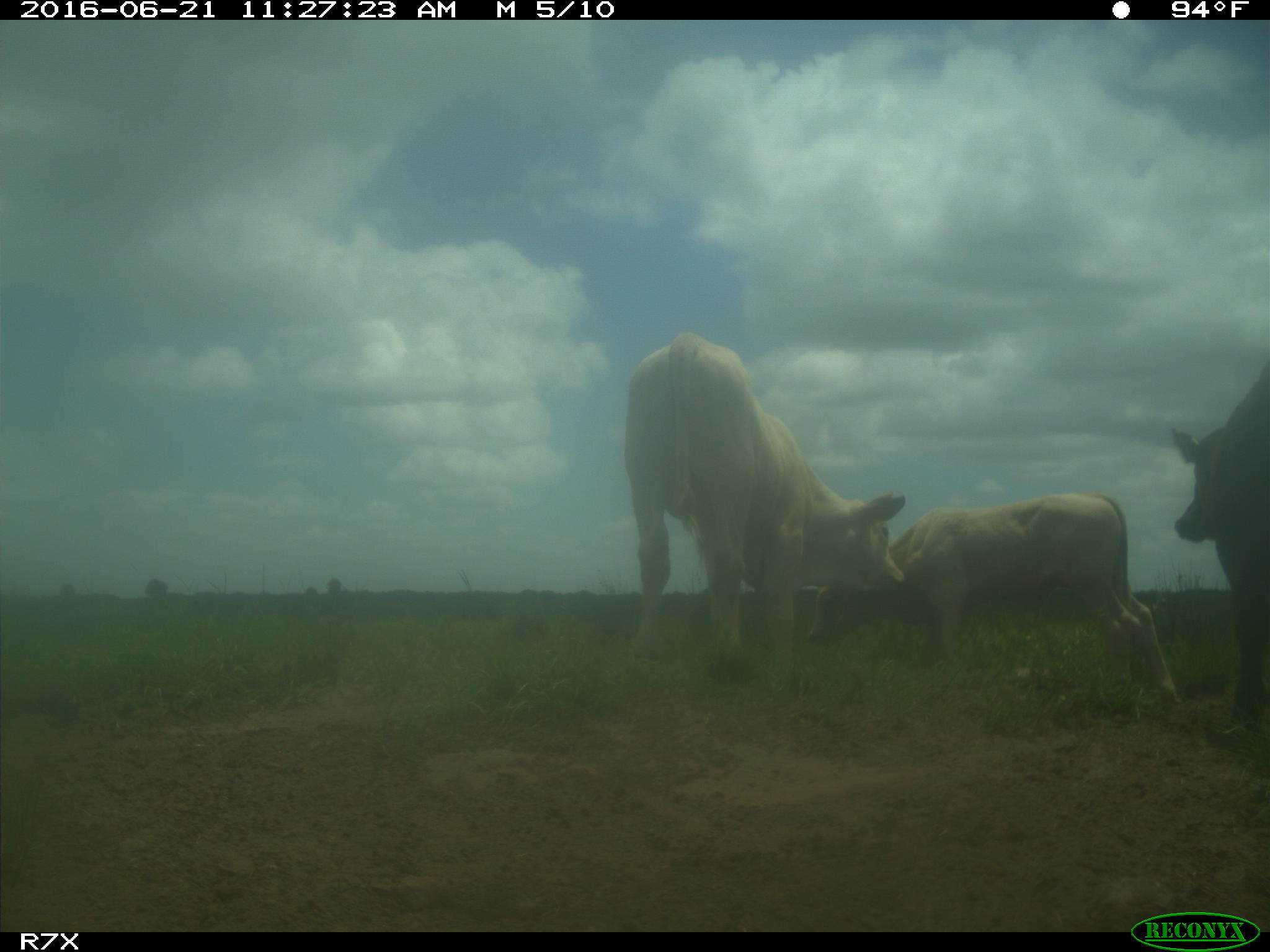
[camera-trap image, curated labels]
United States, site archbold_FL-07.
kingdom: Animalia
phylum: Chordata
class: Mammalia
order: Artiodactyla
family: Bovidae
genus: Bos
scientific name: Bos taurus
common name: domestic cow